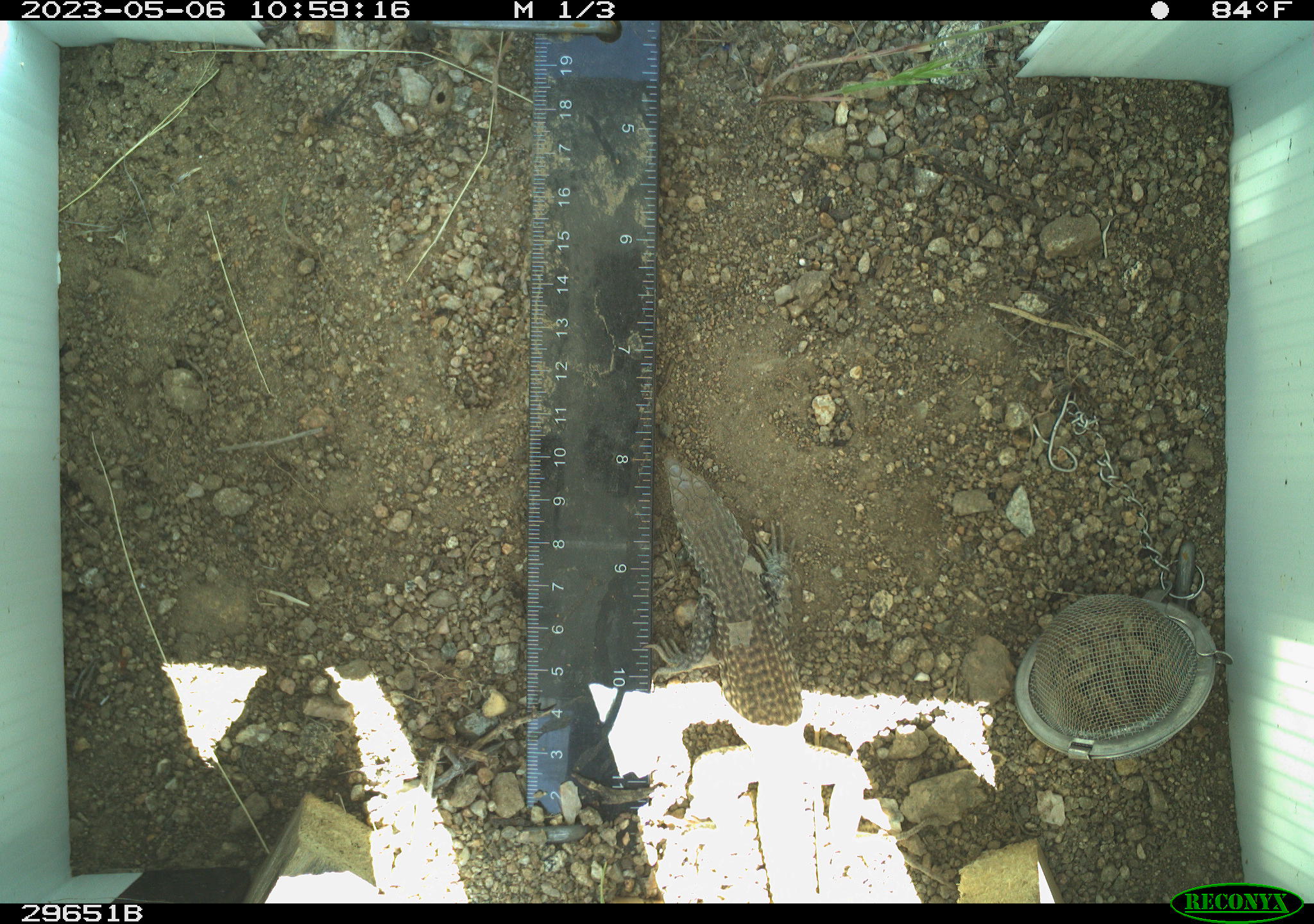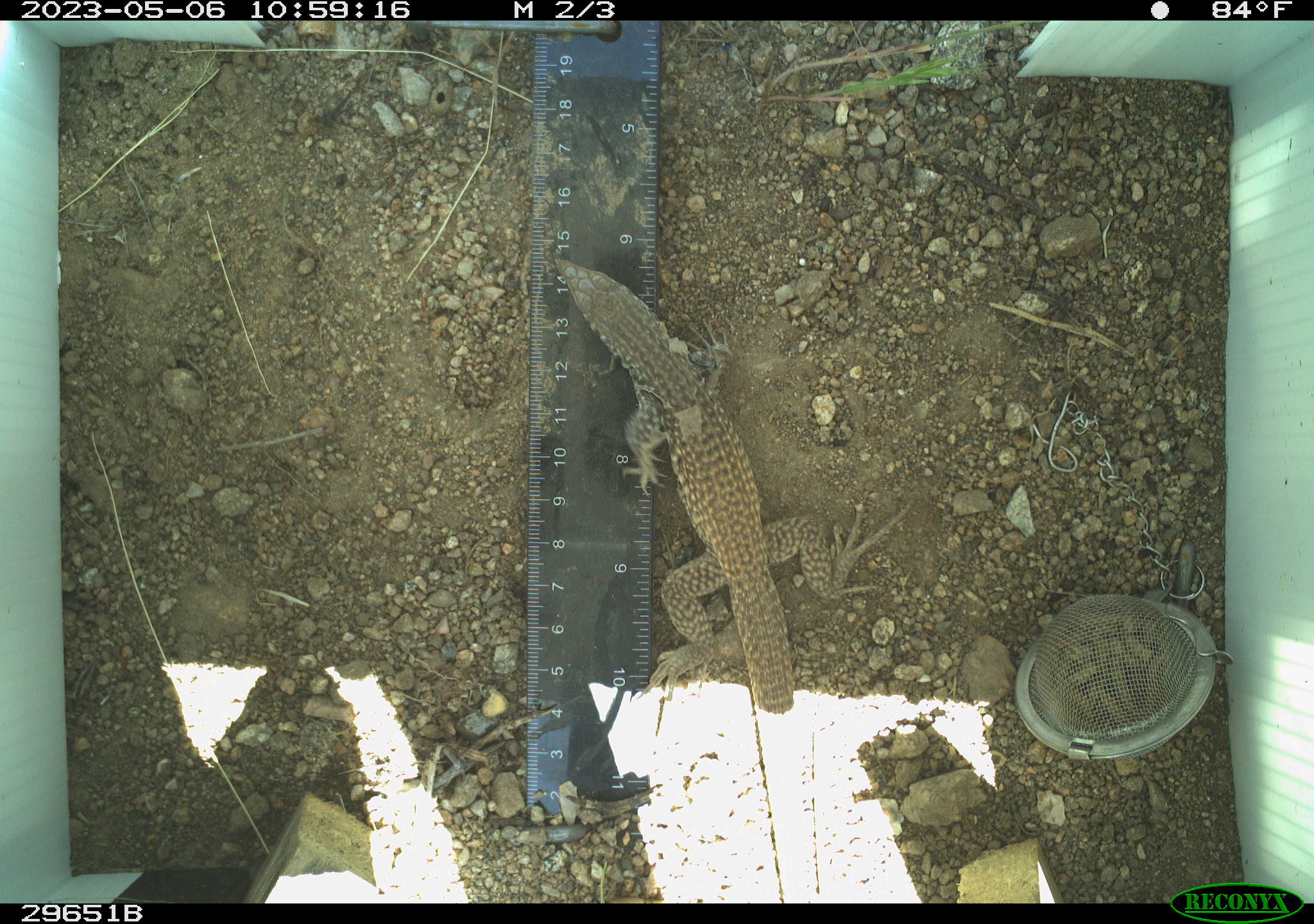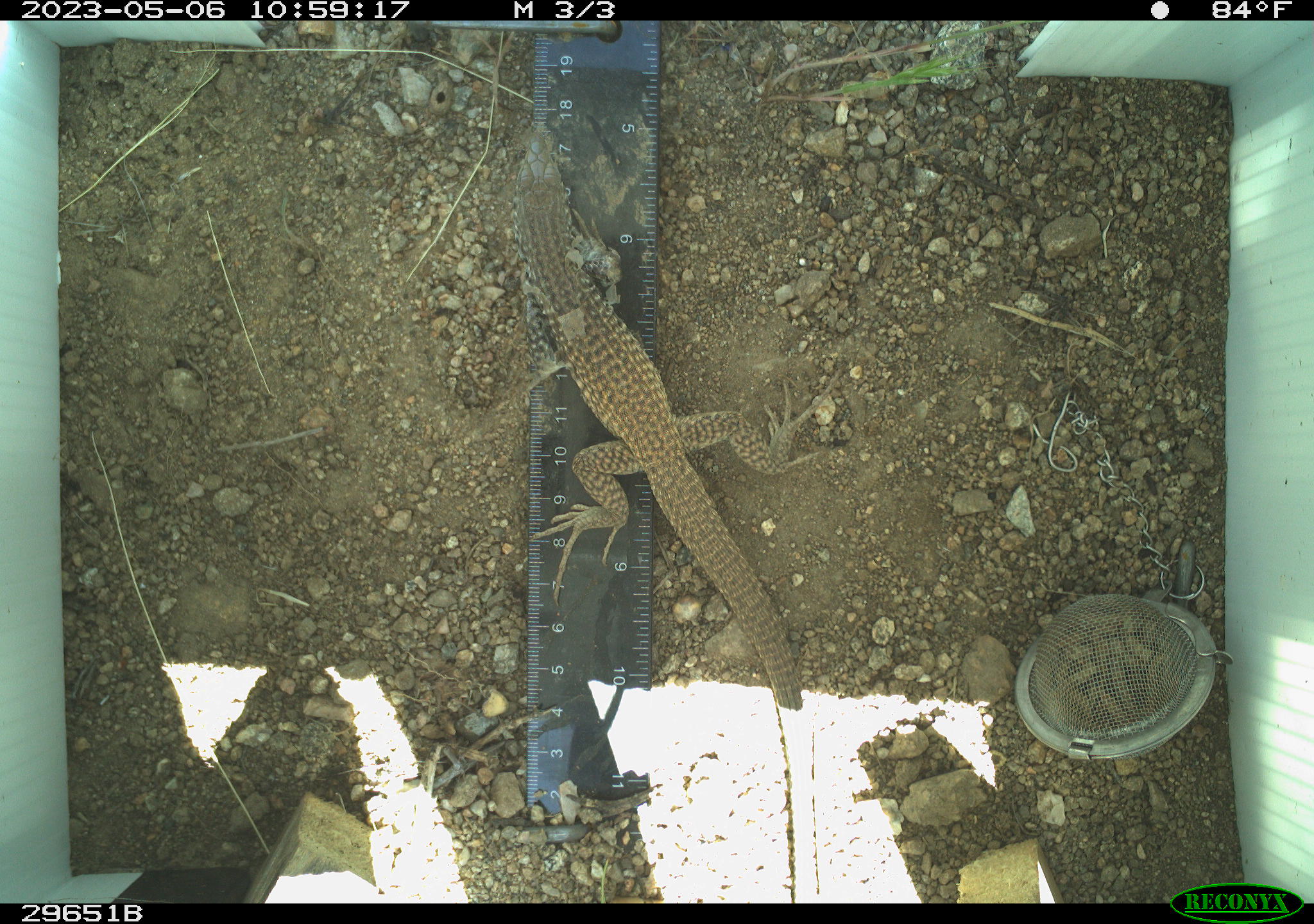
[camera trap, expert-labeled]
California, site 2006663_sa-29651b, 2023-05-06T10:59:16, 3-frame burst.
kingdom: Animalia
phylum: Chordata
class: Reptilia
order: Squamata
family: Teiidae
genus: Aspidoscelis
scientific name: Aspidoscelis tigris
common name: western whiptail